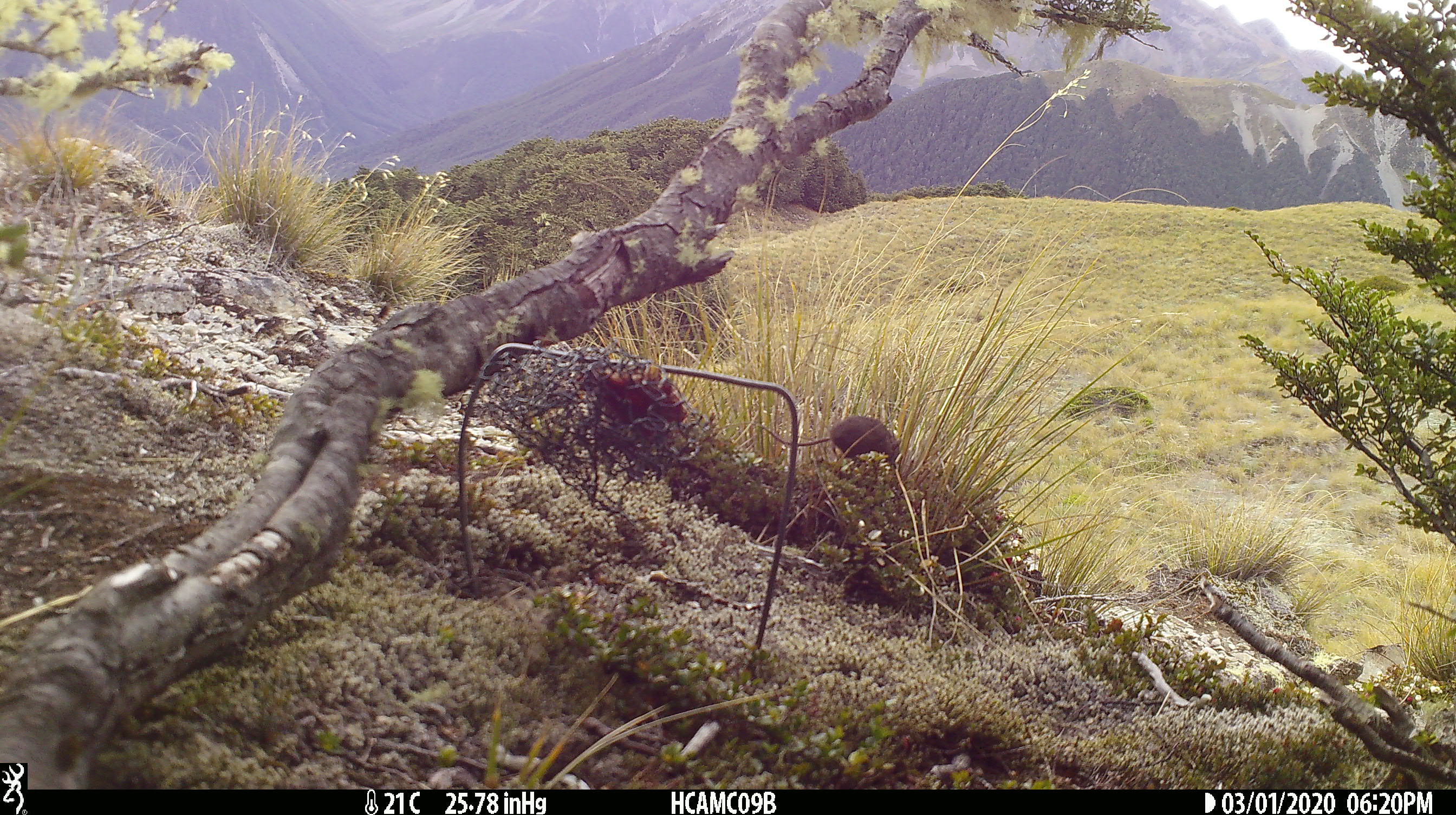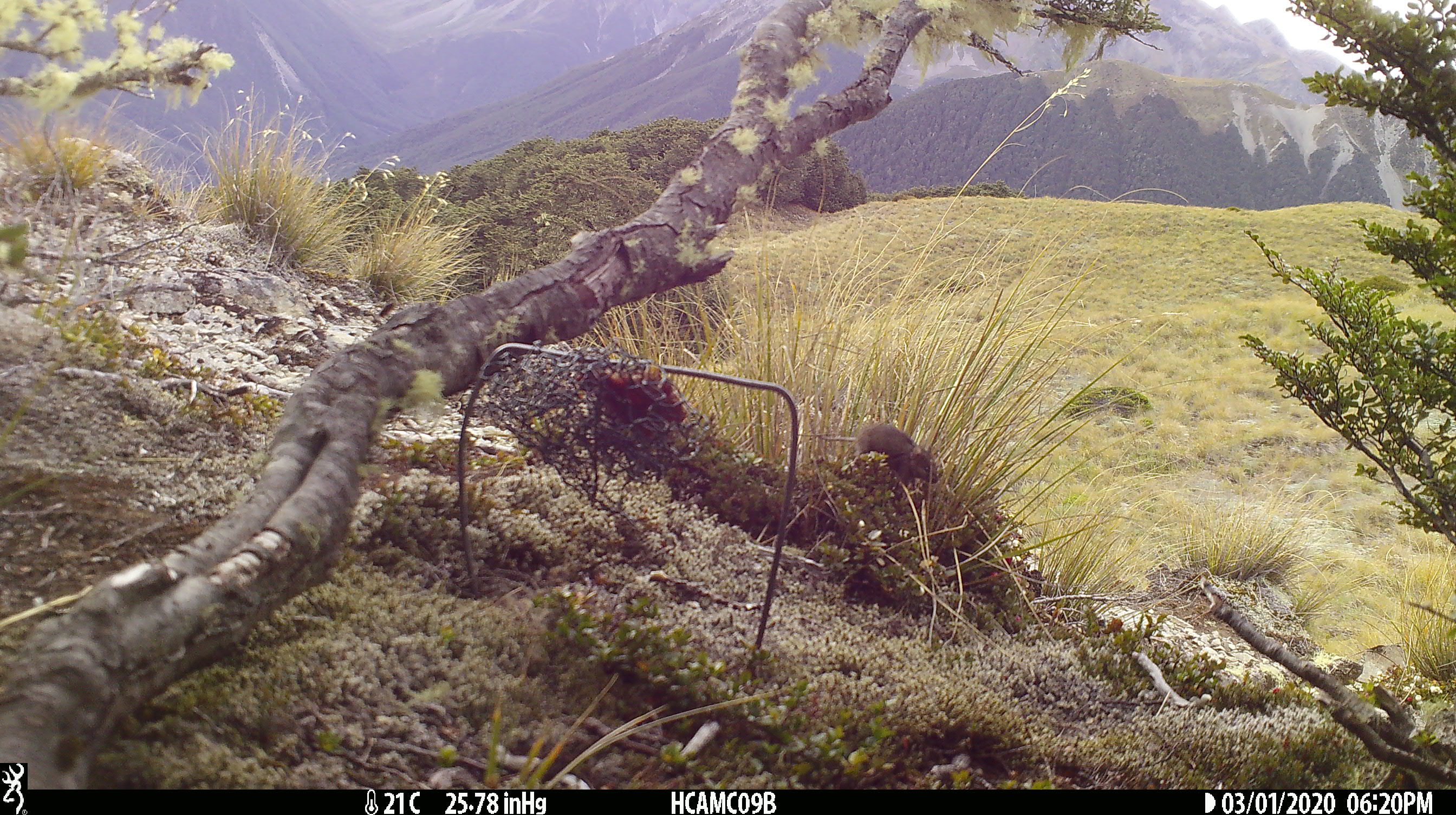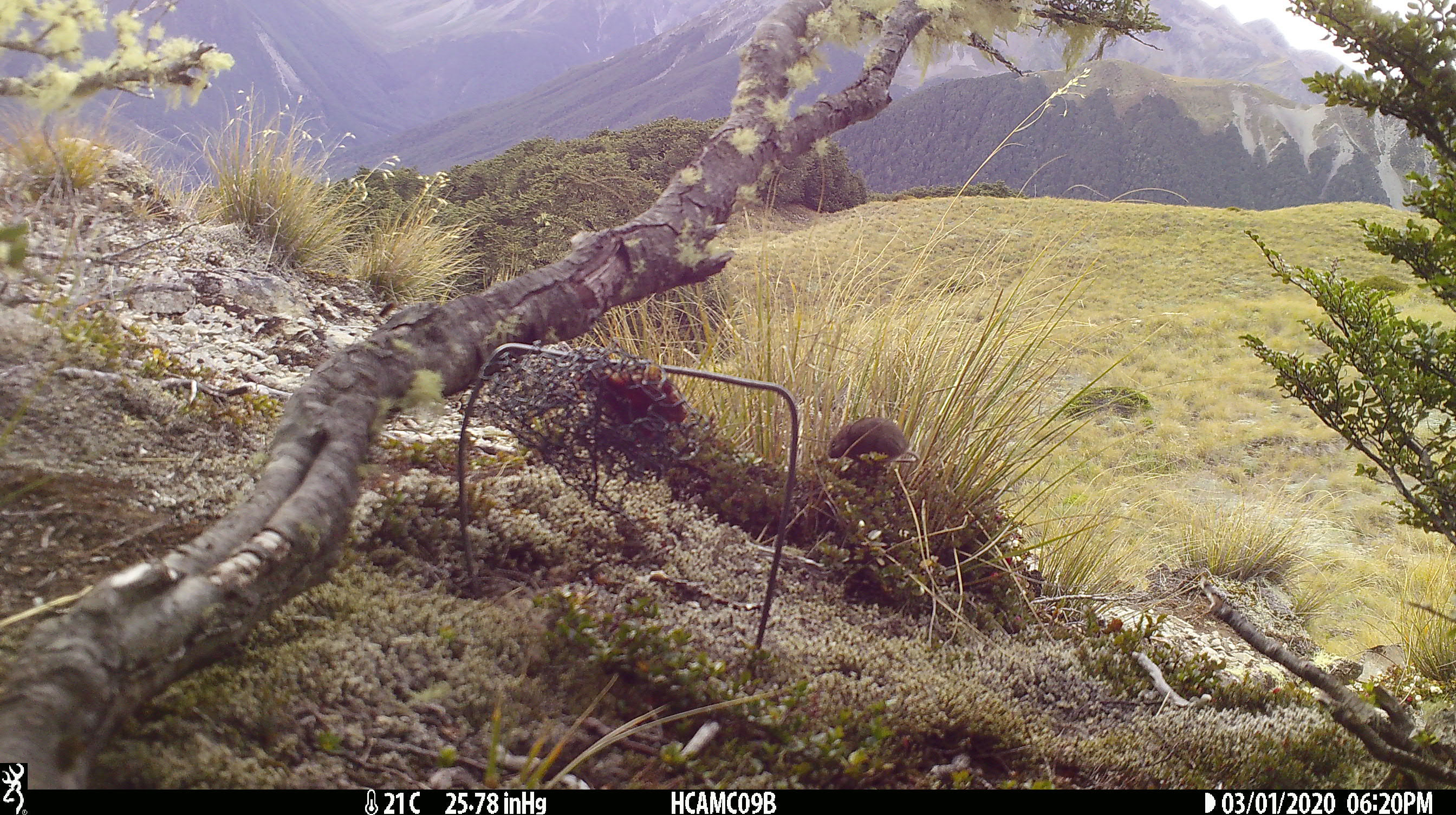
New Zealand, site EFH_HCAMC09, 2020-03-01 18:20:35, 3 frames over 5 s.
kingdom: Animalia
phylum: Chordata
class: Mammalia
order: Rodentia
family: Muridae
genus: Mus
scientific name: Mus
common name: mouse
Mouse (Mus).